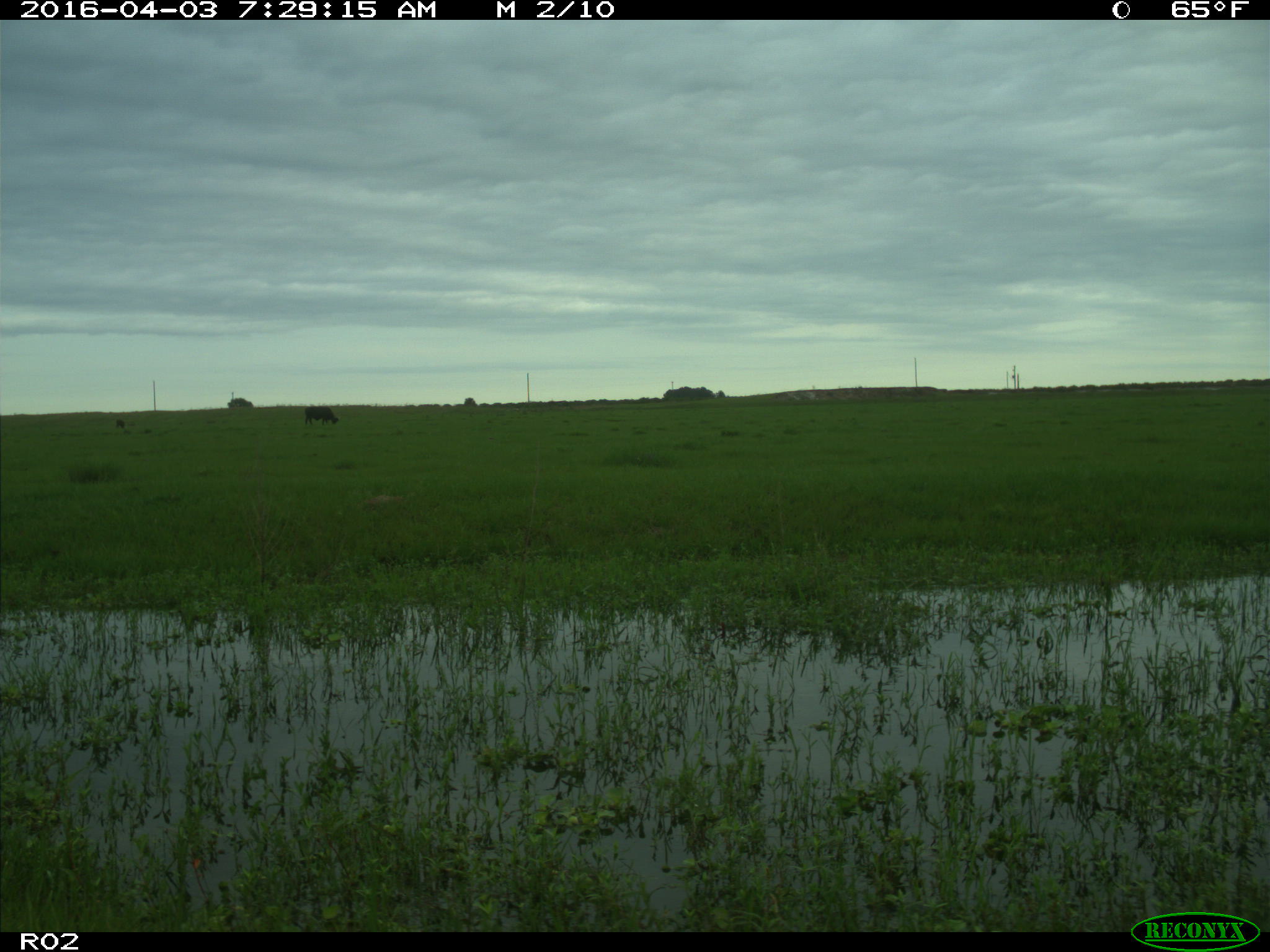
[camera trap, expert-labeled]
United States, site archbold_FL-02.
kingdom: Animalia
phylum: Chordata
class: Mammalia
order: Artiodactyla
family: Bovidae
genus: Bos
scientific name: Bos taurus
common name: domestic cow